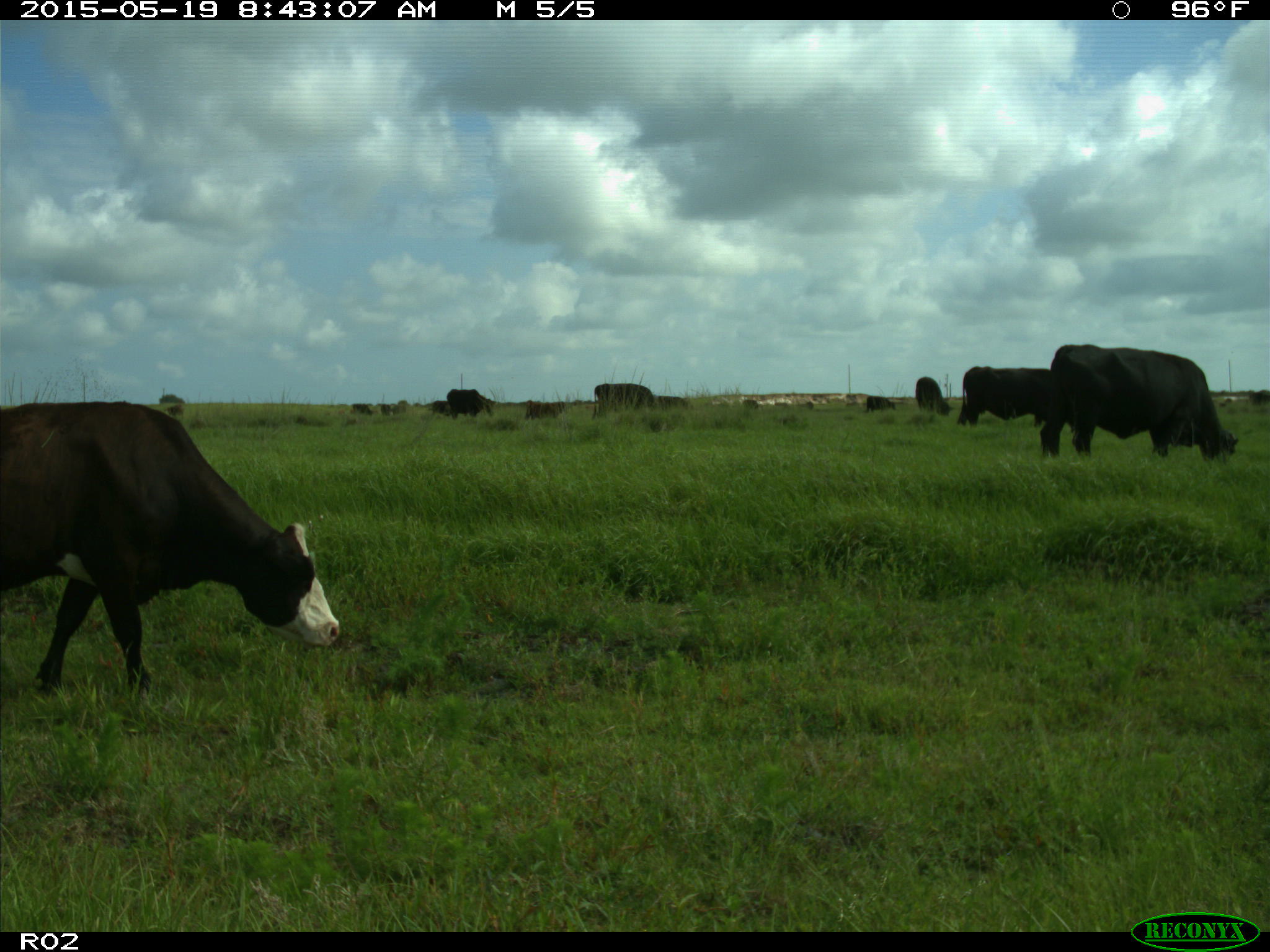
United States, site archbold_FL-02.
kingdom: Animalia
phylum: Chordata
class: Mammalia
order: Artiodactyla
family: Bovidae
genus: Bos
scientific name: Bos taurus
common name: domestic cow